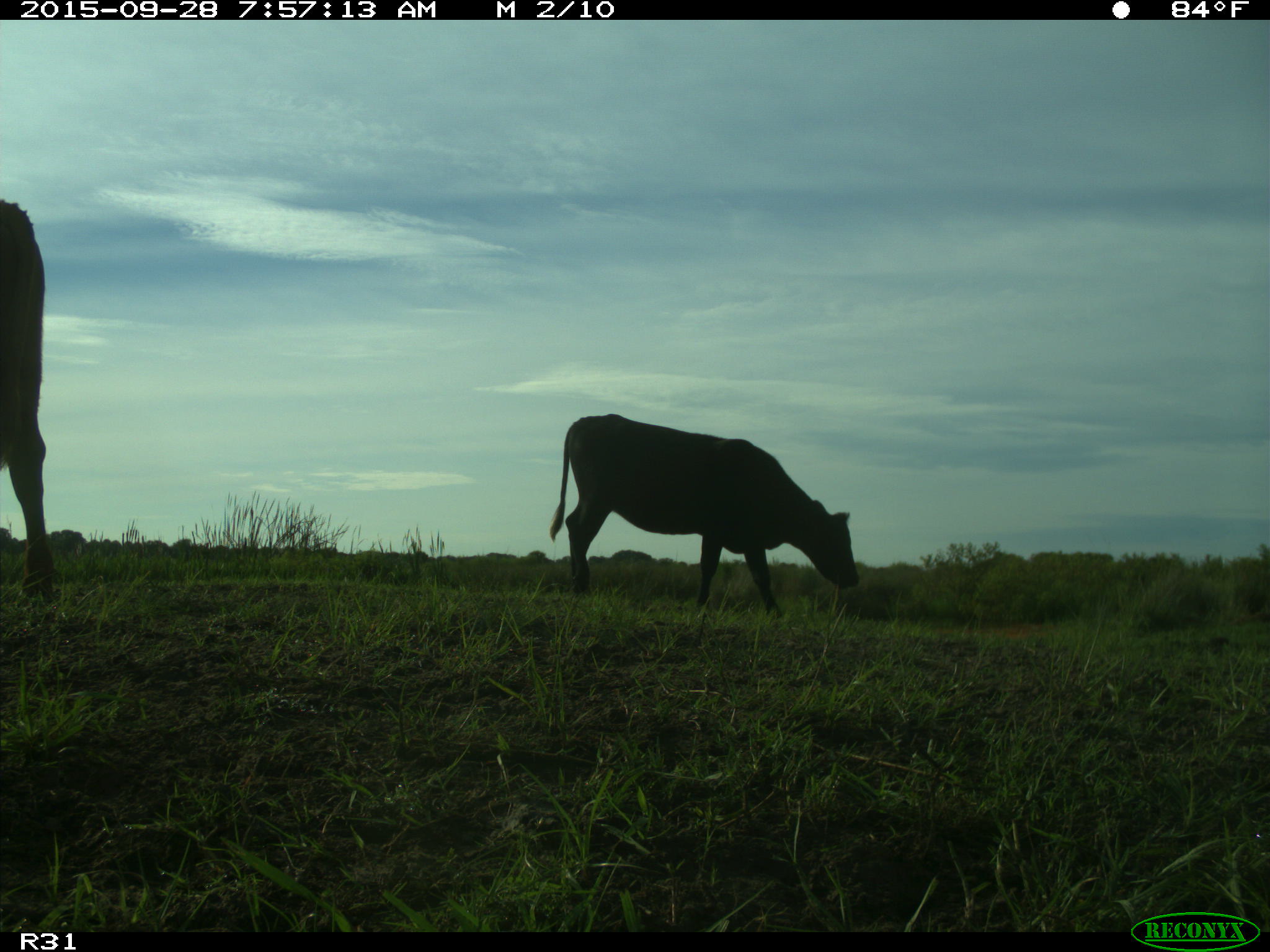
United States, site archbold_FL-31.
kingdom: Animalia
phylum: Chordata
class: Mammalia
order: Artiodactyla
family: Bovidae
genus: Bos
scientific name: Bos taurus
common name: domestic cow